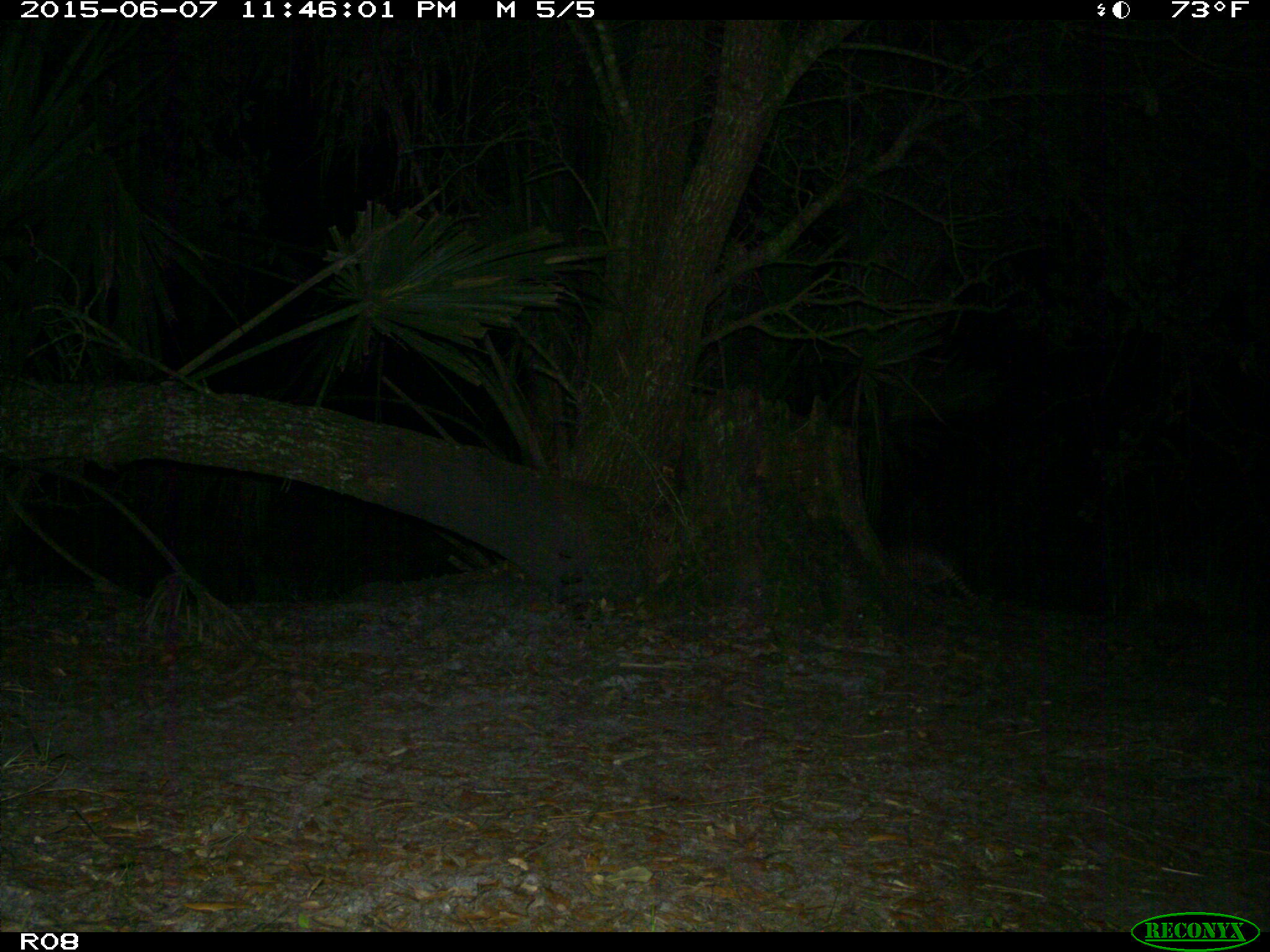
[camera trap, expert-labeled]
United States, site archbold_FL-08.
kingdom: Animalia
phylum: Chordata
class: Mammalia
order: Cingulata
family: Dasypodidae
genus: Dasypus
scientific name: Dasypus novemcinctus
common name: nine-banded armadillo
Dasypus novemcinctus (nine-banded armadillo).